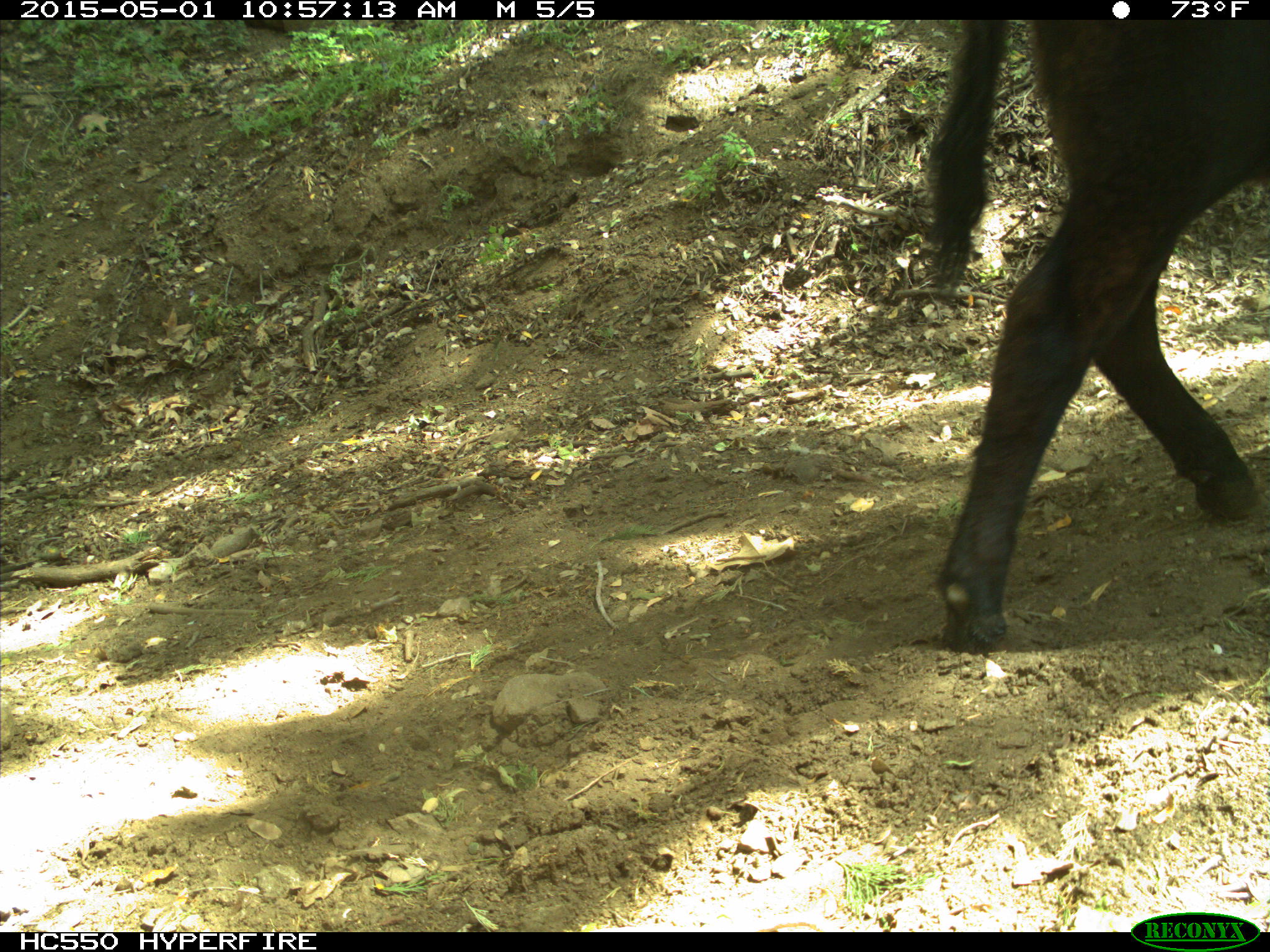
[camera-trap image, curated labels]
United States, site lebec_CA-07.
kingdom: Animalia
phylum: Chordata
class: Mammalia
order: Artiodactyla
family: Bovidae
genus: Bos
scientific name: Bos taurus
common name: domestic cow